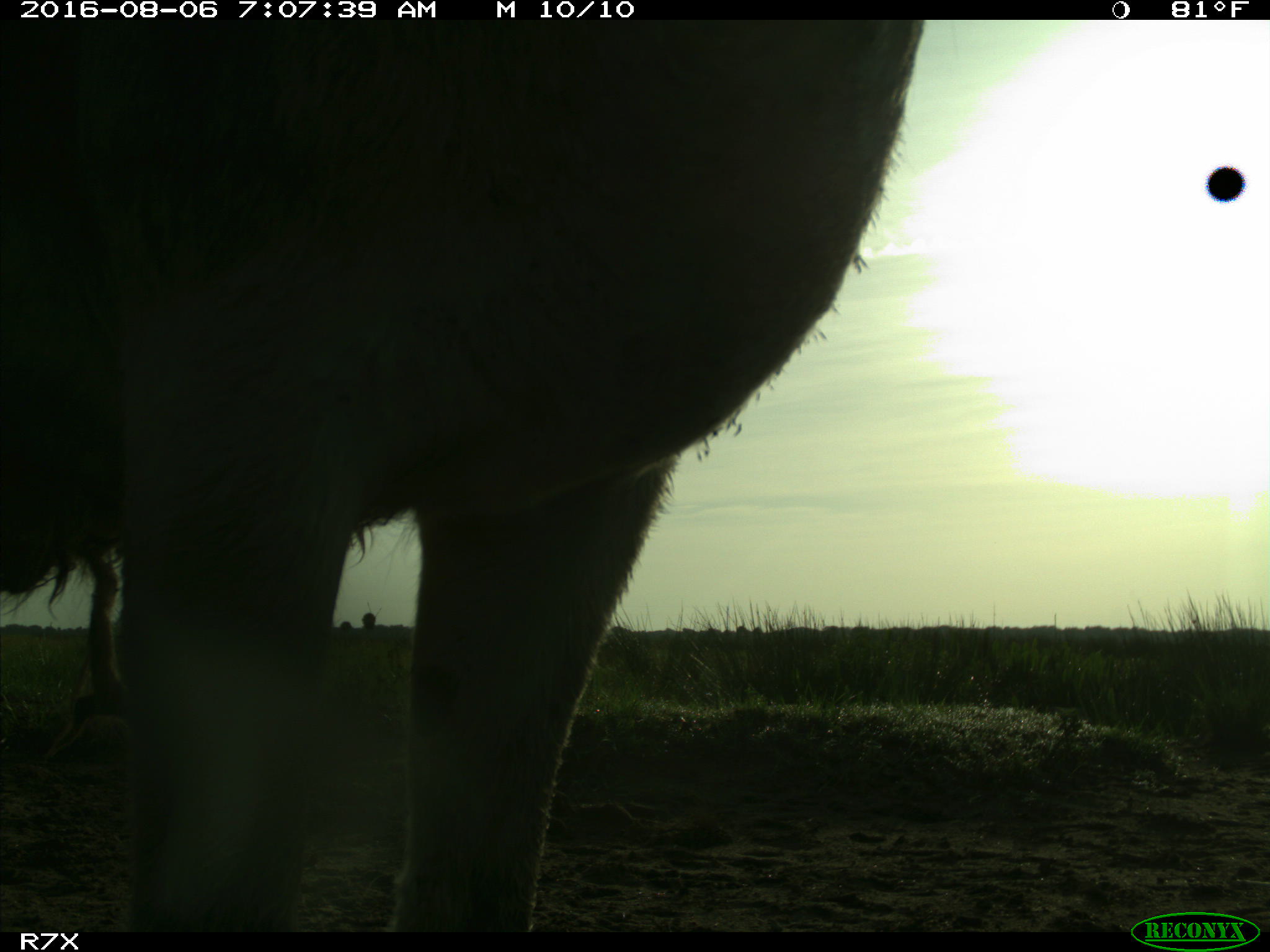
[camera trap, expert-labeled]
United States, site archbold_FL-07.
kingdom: Animalia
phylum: Chordata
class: Mammalia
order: Perissodactyla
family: Equidae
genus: Equus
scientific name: Equus africanus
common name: african wild ass